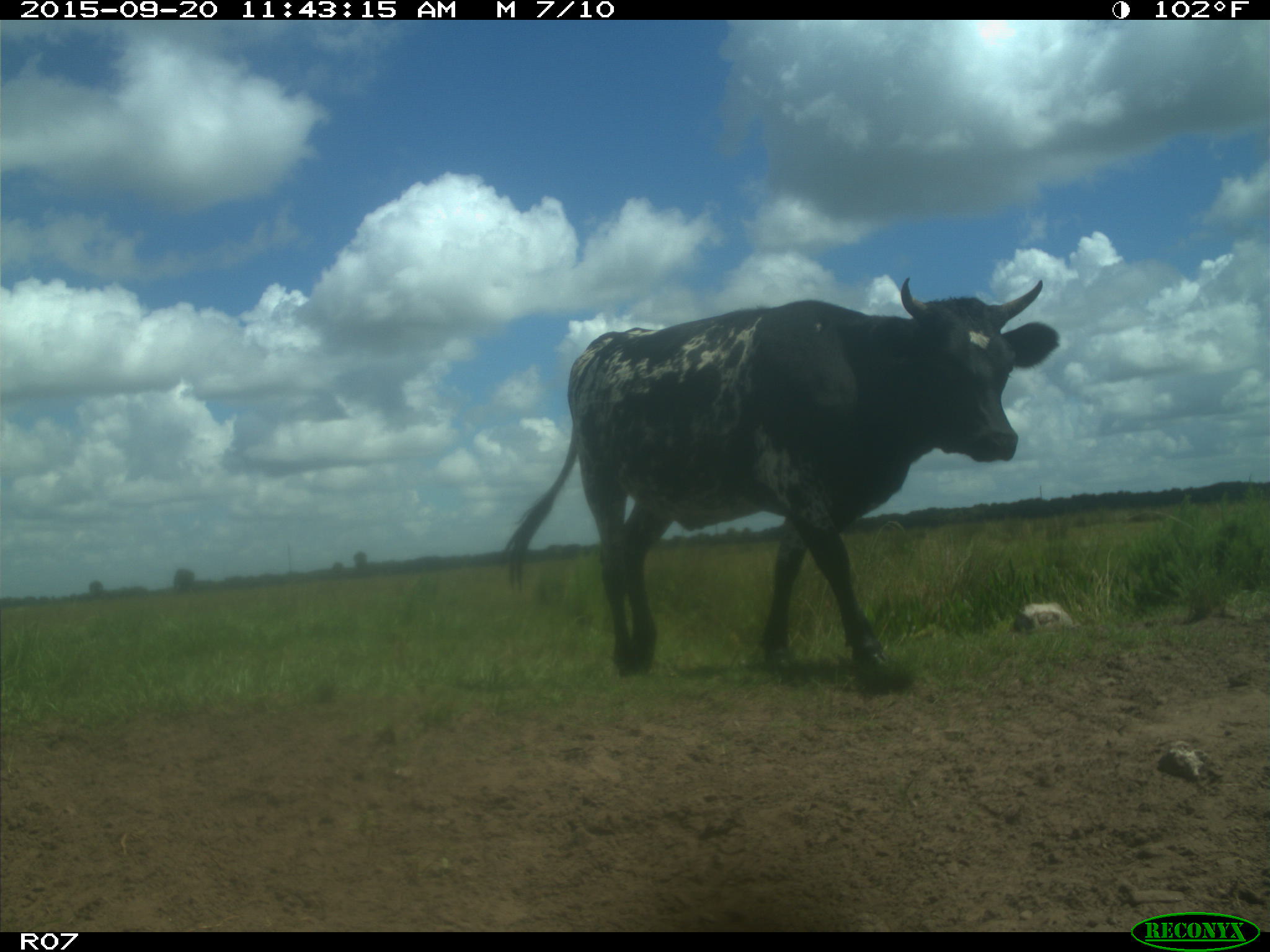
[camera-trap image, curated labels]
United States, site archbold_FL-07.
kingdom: Animalia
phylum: Chordata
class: Mammalia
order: Artiodactyla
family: Bovidae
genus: Bos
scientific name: Bos taurus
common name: domestic cow